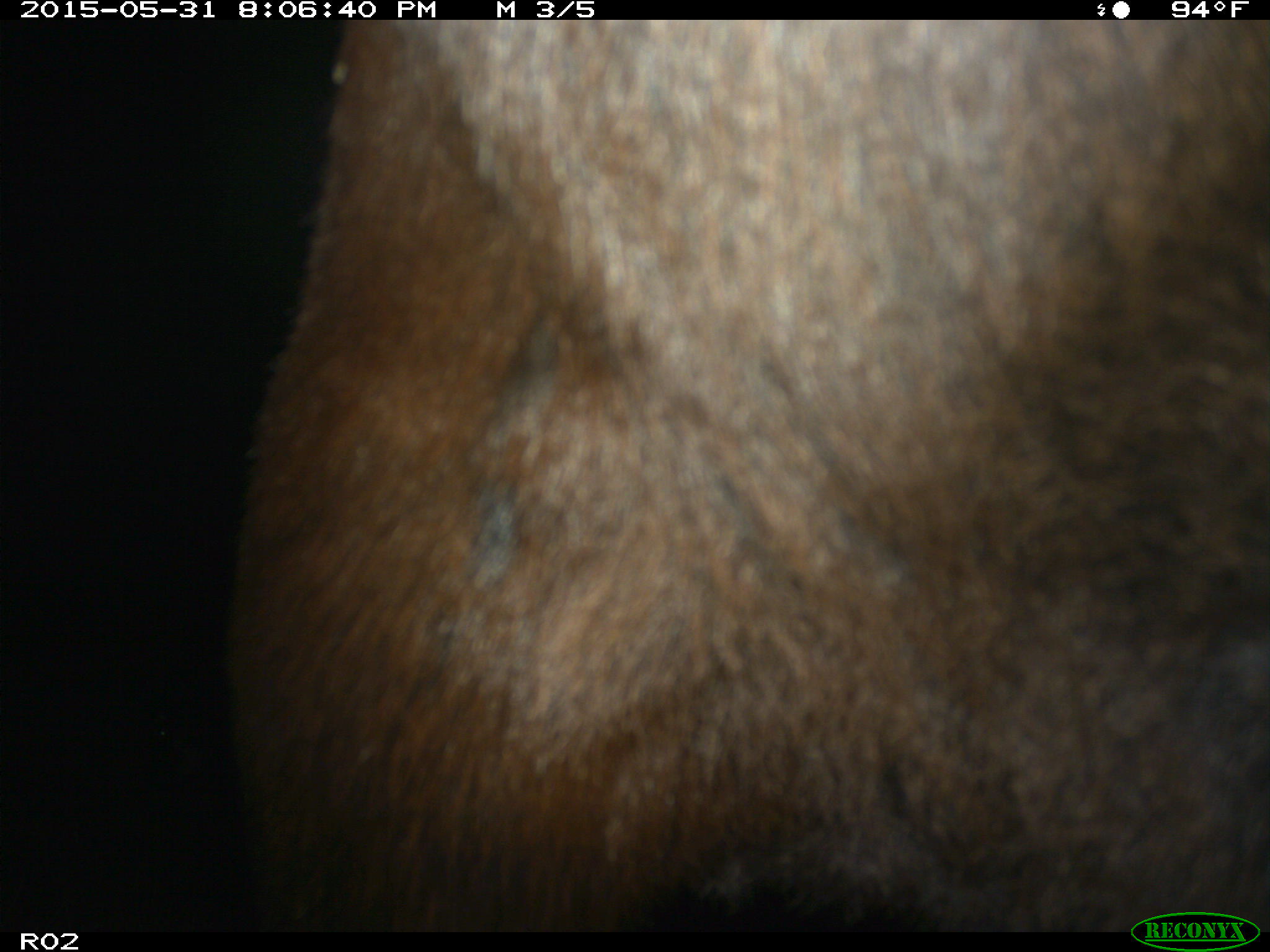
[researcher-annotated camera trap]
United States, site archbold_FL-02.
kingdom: Animalia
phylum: Chordata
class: Mammalia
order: Artiodactyla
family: Bovidae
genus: Bos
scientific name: Bos taurus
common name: domestic cow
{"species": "Bos taurus (domestic cow)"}